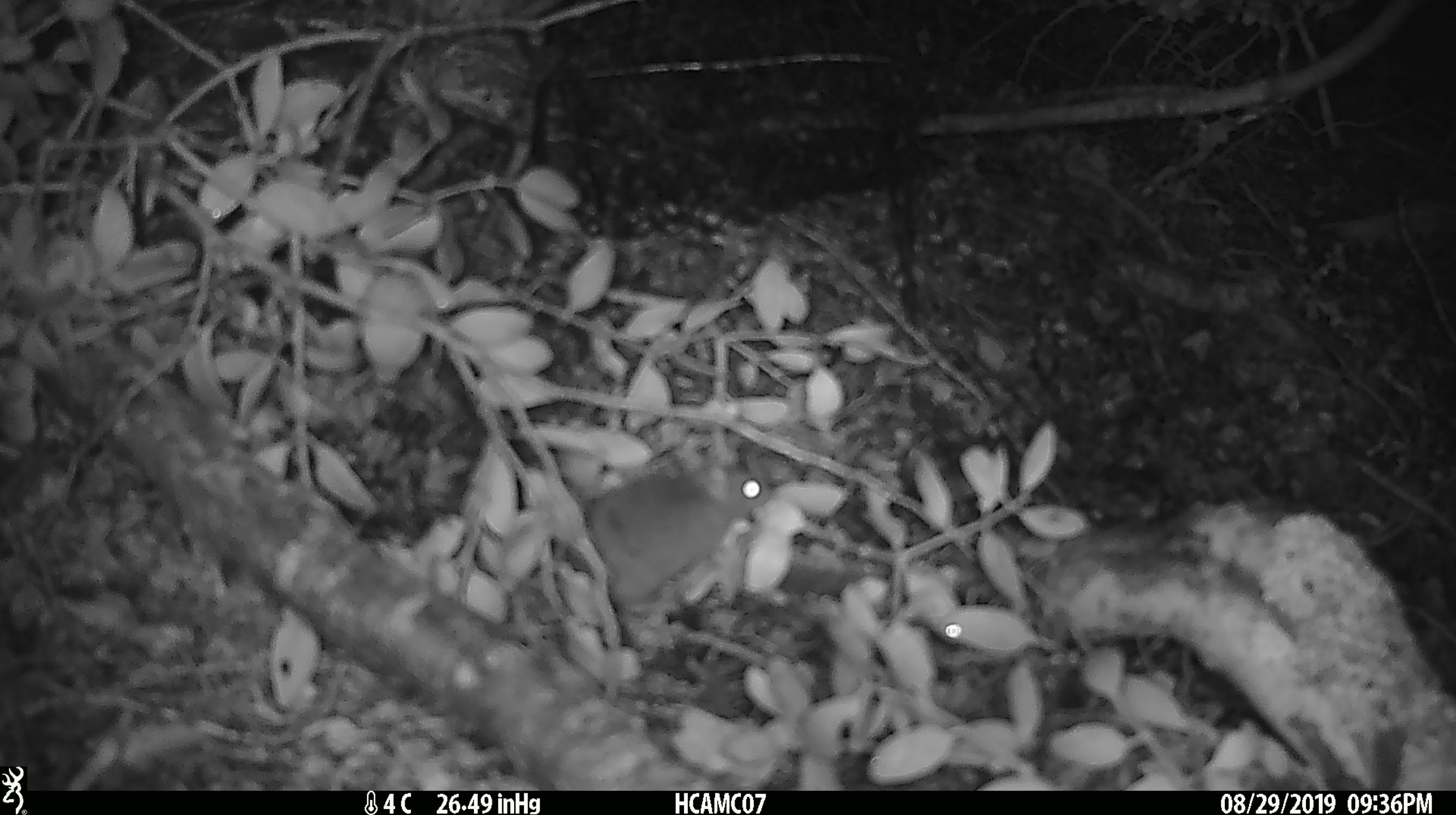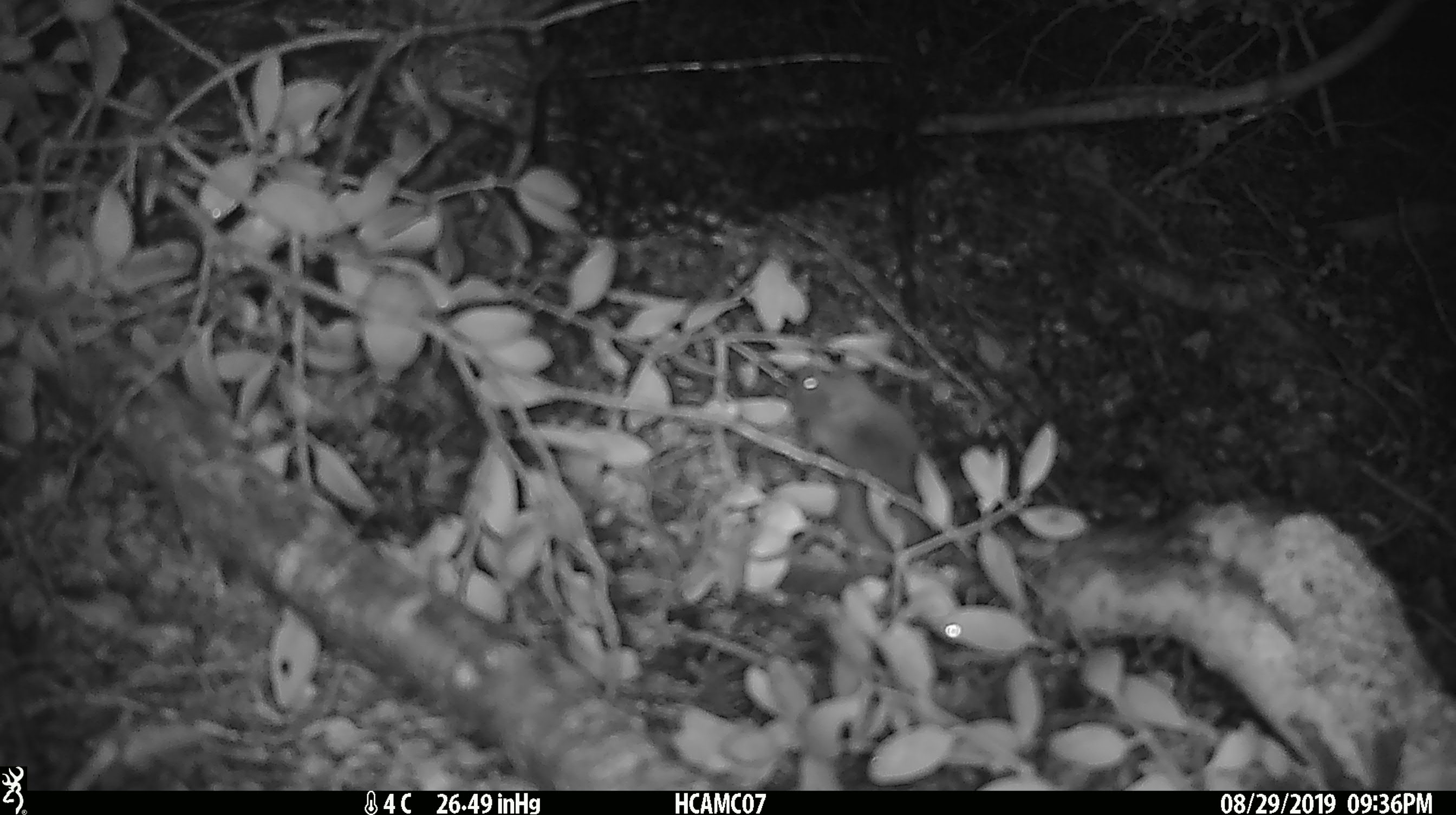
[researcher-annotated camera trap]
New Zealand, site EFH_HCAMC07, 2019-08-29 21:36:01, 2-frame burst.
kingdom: Animalia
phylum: Chordata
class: Mammalia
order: Rodentia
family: Muridae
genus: Mus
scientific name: Mus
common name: mouse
Mouse (Mus).